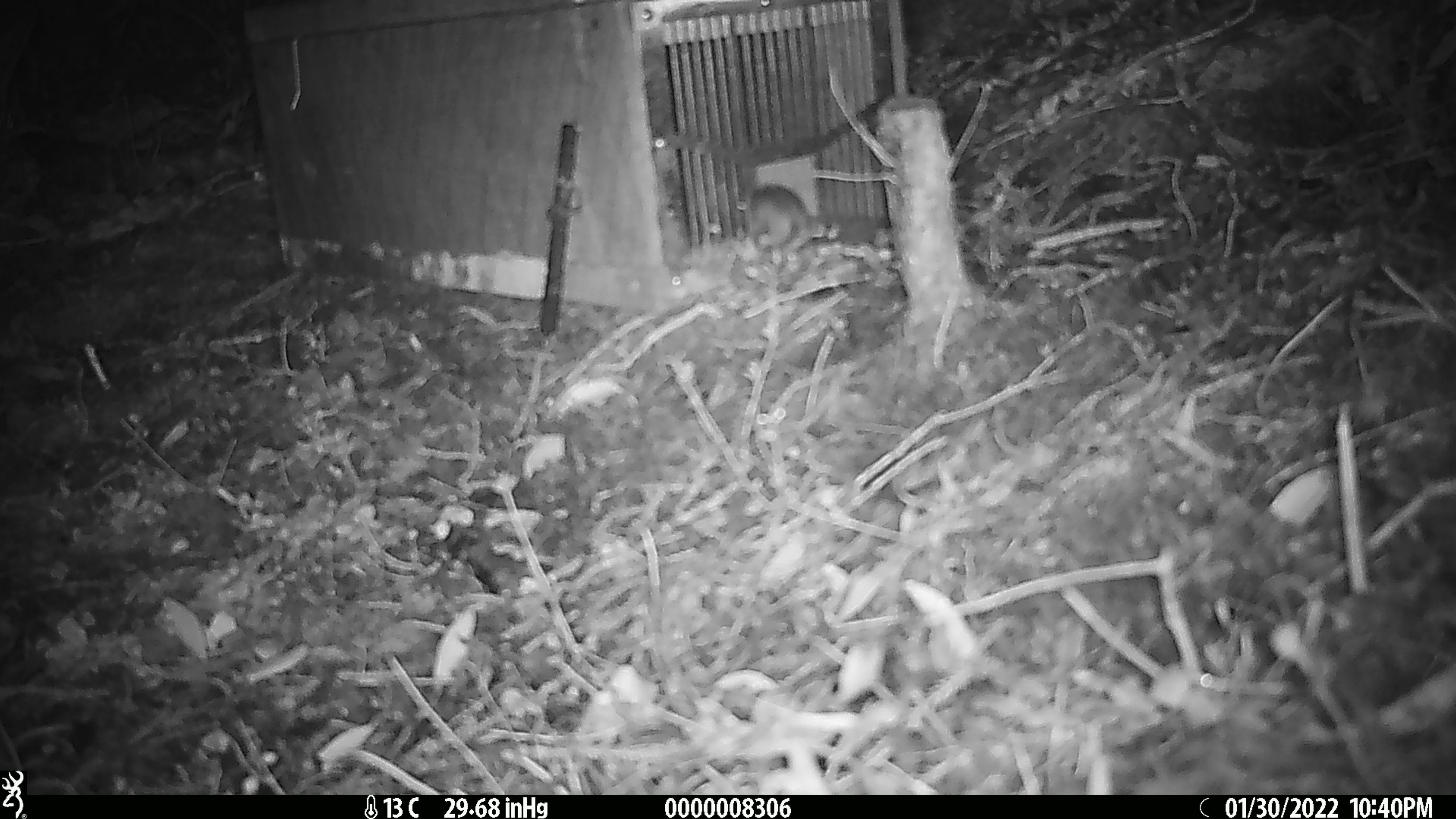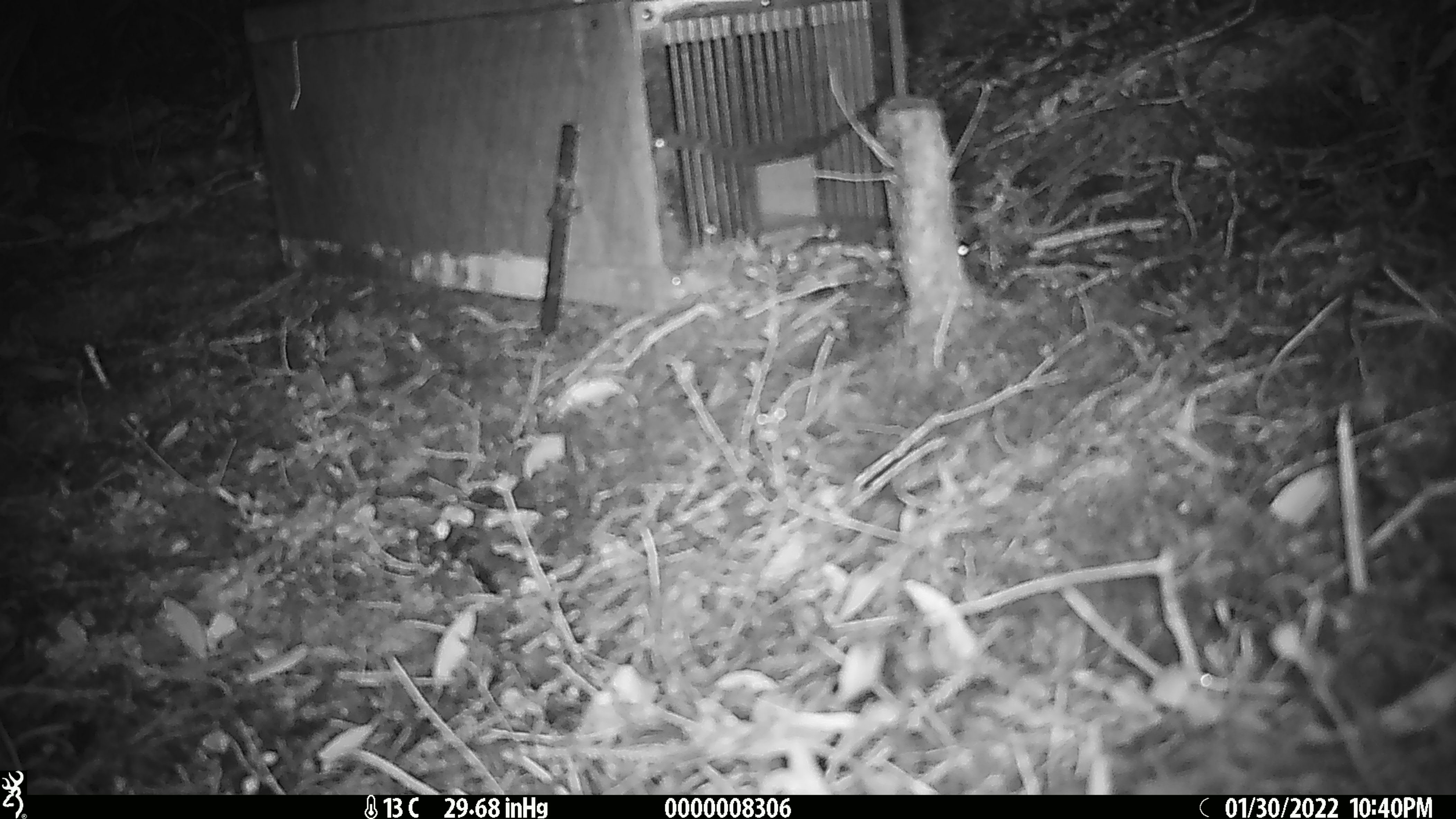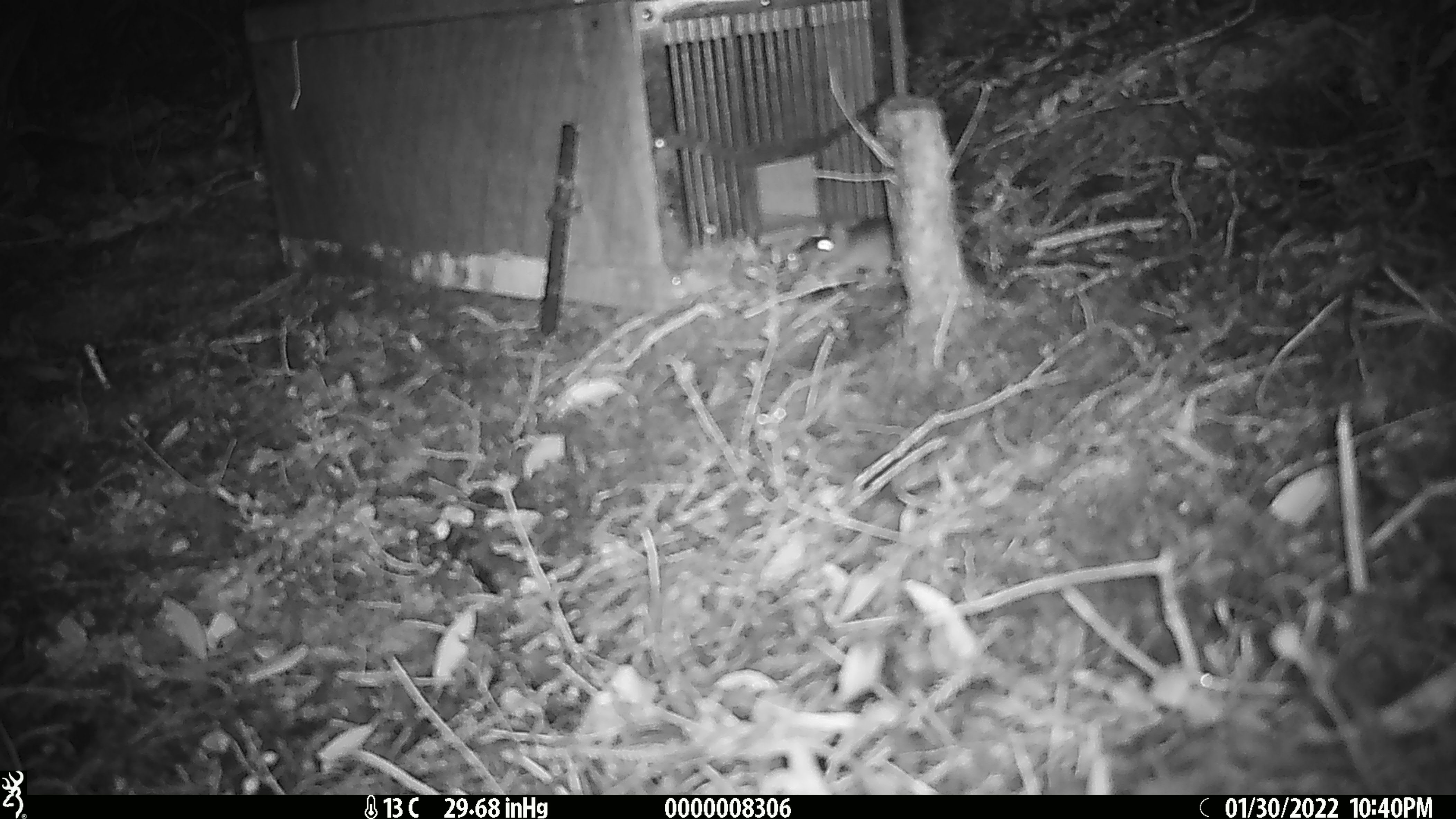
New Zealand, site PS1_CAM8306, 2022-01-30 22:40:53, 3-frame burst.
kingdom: Animalia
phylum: Chordata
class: Mammalia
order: Rodentia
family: Muridae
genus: Mus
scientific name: Mus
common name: mouse